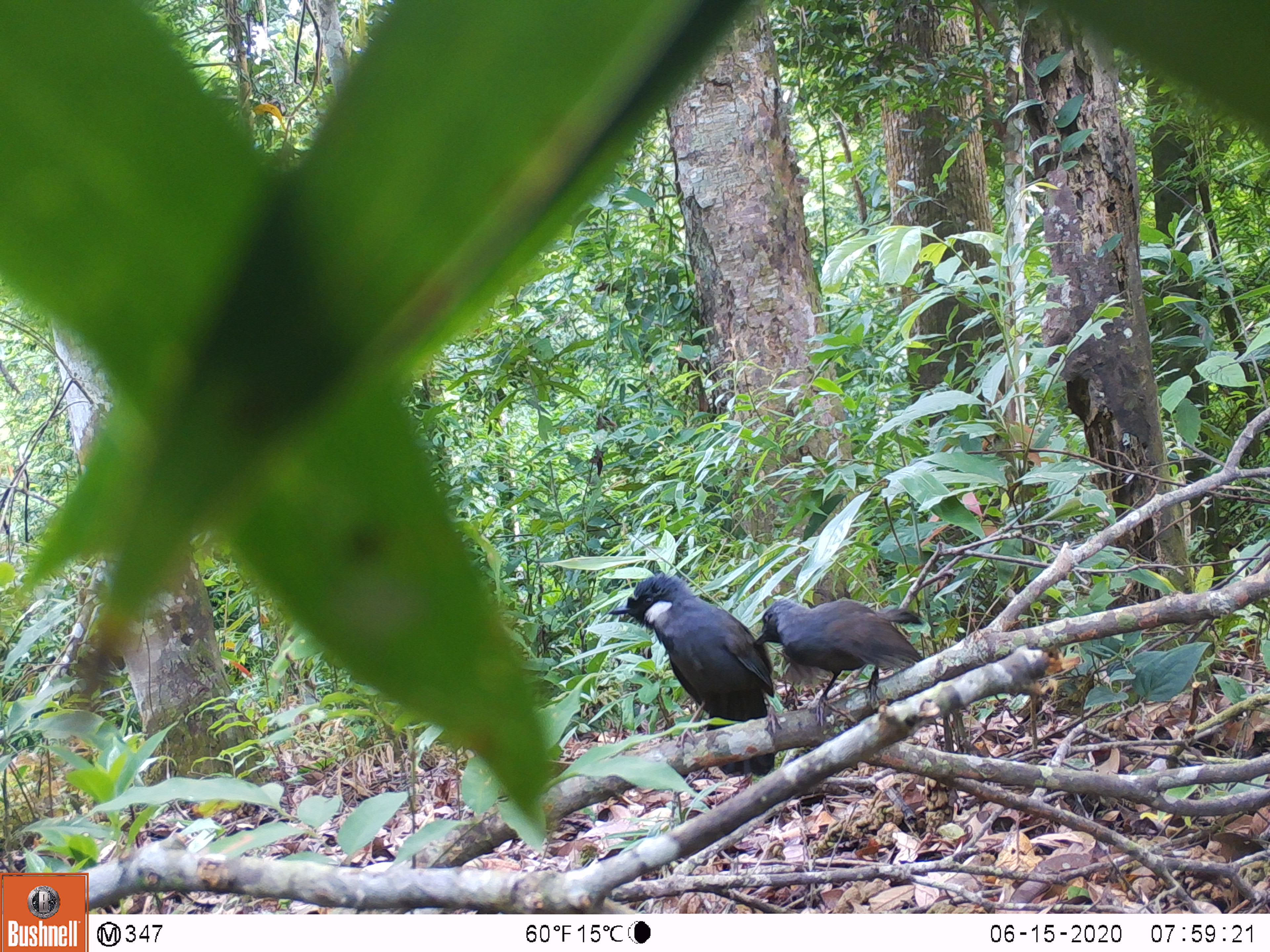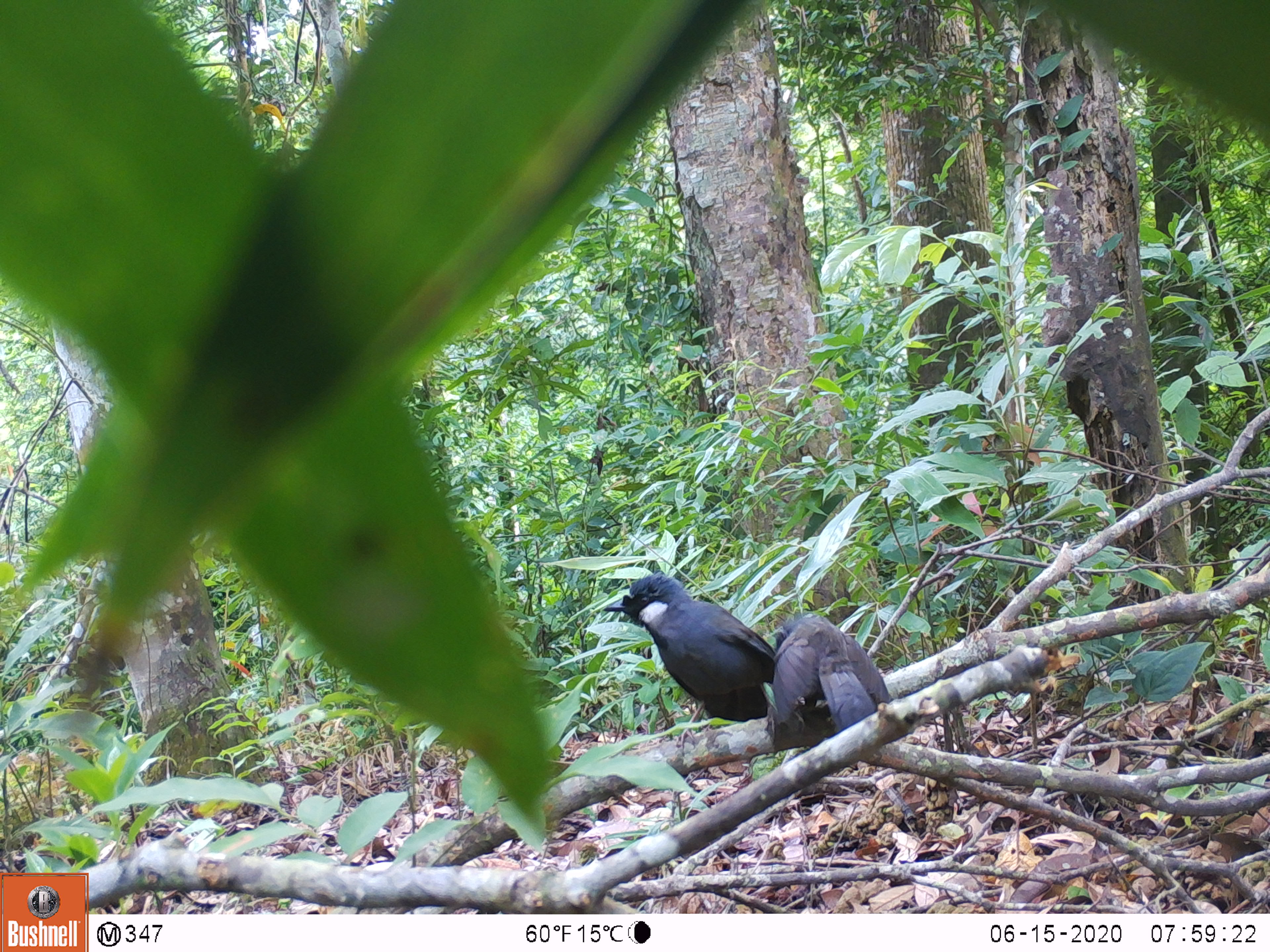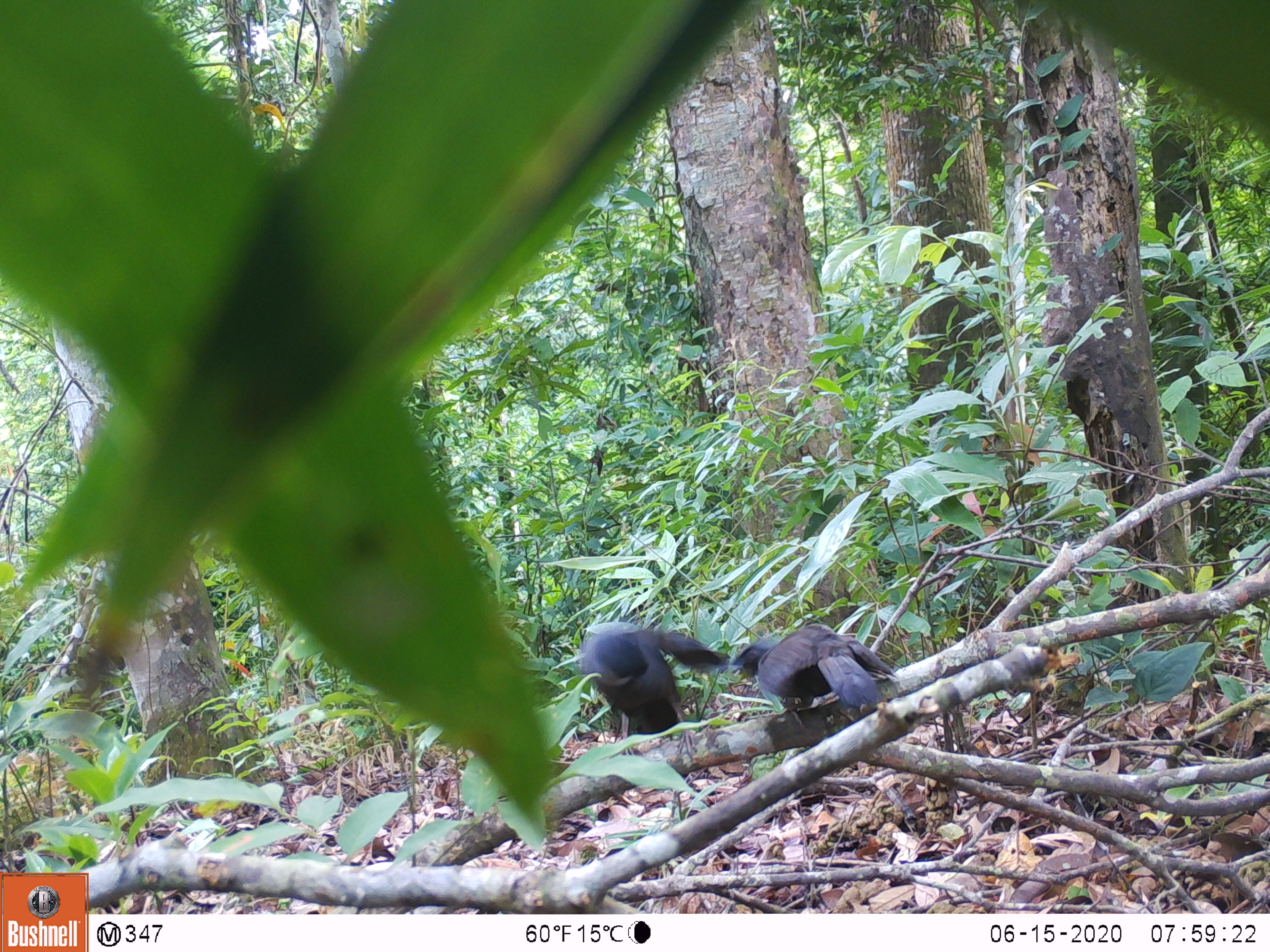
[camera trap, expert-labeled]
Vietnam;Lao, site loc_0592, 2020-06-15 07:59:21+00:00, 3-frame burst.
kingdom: Animalia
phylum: Chordata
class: Aves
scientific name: Aves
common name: bird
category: unidentified bird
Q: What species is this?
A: Unidentified bird (bird) (Aves).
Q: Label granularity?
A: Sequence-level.